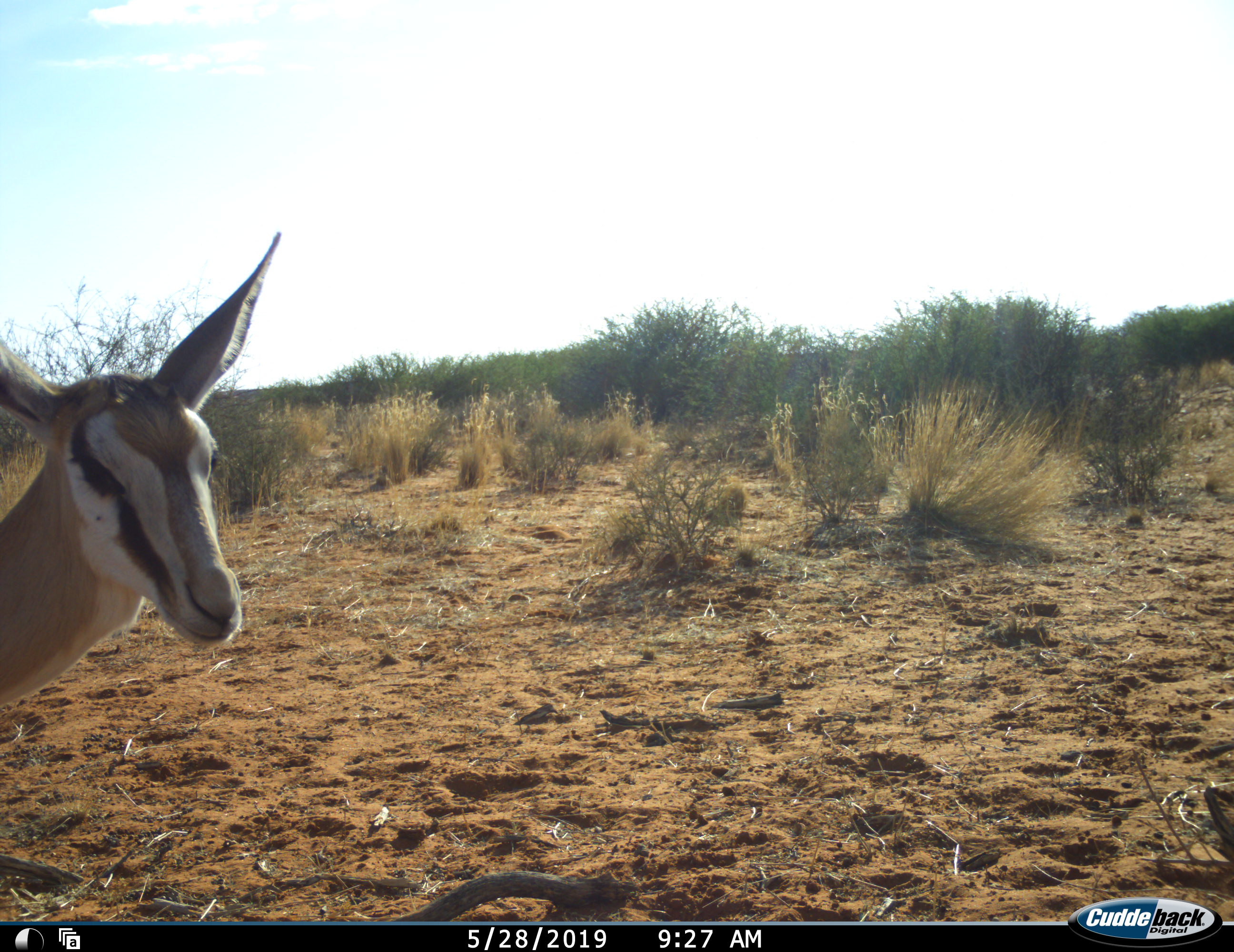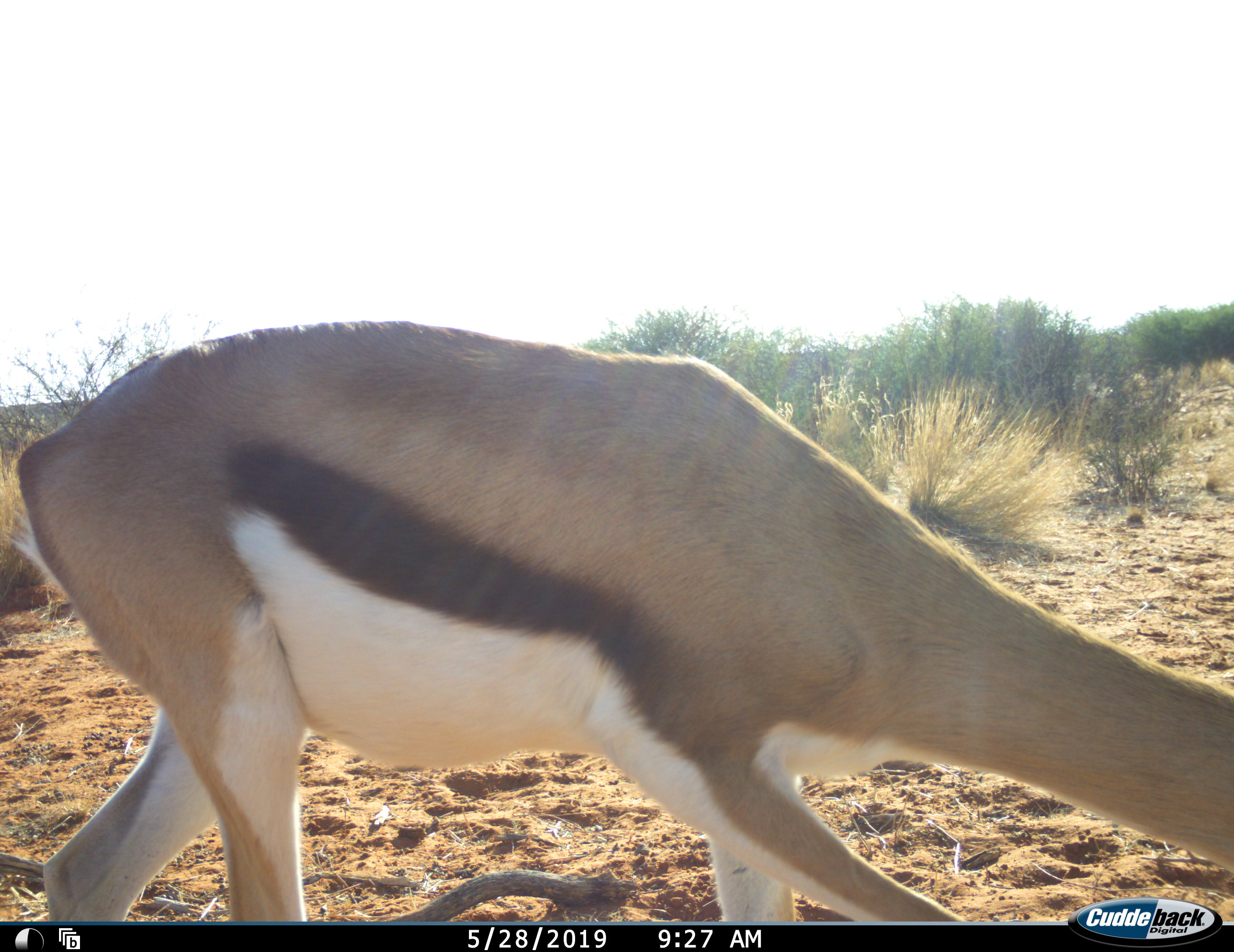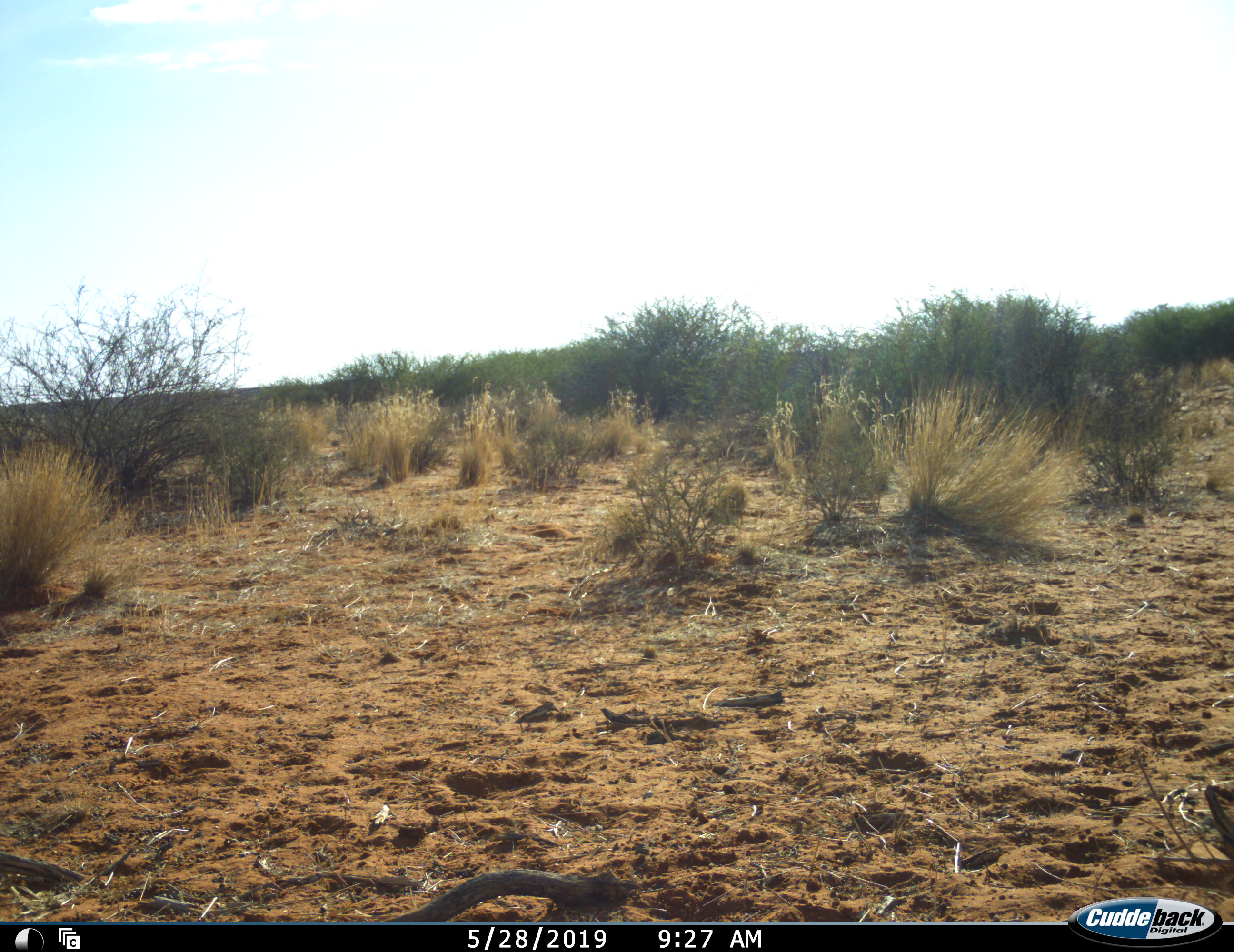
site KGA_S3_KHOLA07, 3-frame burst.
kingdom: Animalia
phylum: Chordata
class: Mammalia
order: Artiodactyla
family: Bovidae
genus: Antidorcas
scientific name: Antidorcas marsupialis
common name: springbok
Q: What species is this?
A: Springbok (Antidorcas marsupialis).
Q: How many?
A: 1.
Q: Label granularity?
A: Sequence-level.